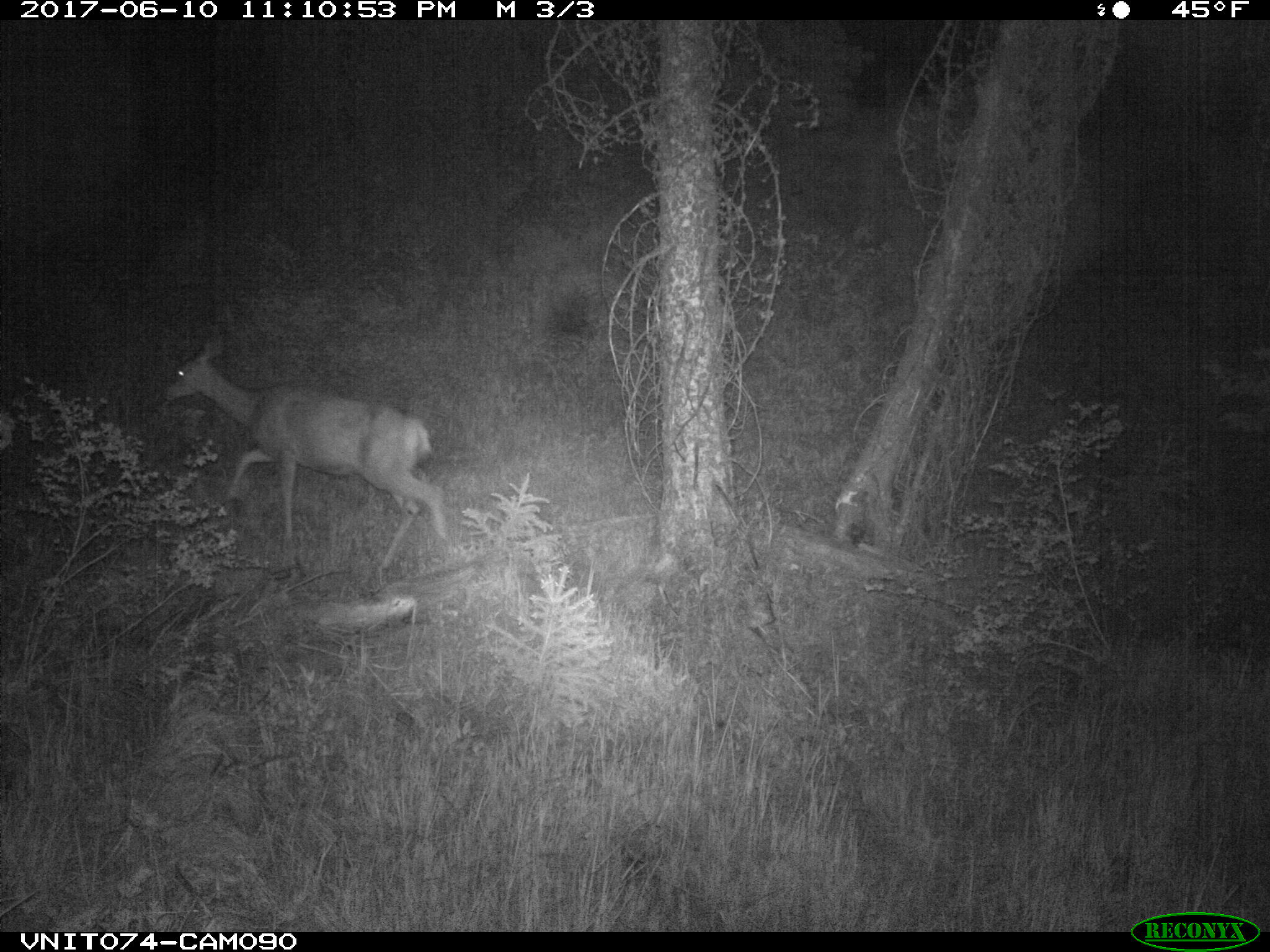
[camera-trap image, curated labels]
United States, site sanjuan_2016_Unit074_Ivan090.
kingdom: Animalia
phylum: Chordata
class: Mammalia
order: Artiodactyla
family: Cervidae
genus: Odocoileus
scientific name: Odocoileus hemionus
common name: mule deer